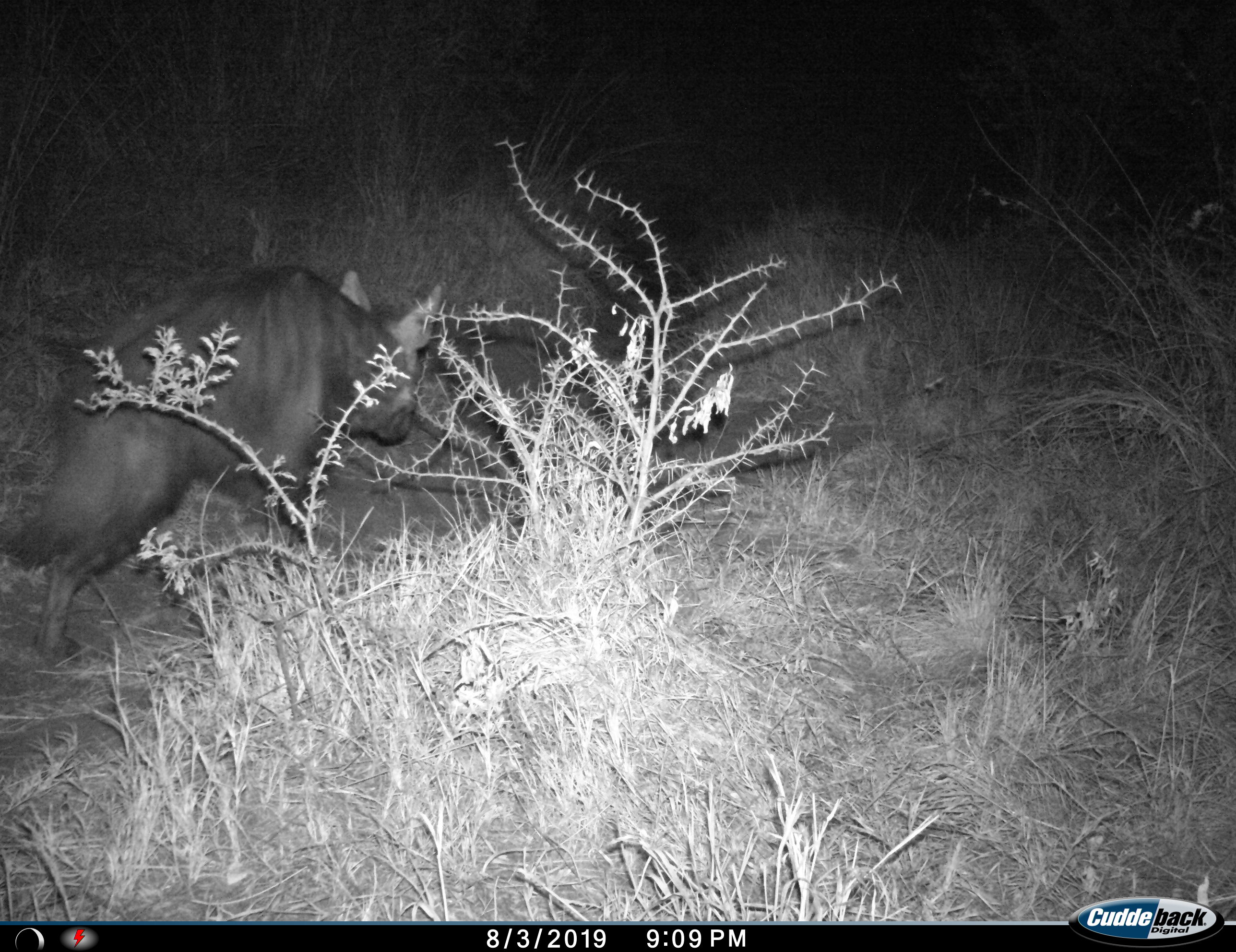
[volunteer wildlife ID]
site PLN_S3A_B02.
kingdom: Animalia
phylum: Chordata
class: Mammalia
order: Carnivora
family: Hyaenidae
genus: Parahyaena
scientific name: Parahyaena brunnea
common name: brown hyena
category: hyenabrown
Hyenabrown (brown hyena) (Parahyaena brunnea), count 1. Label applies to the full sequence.